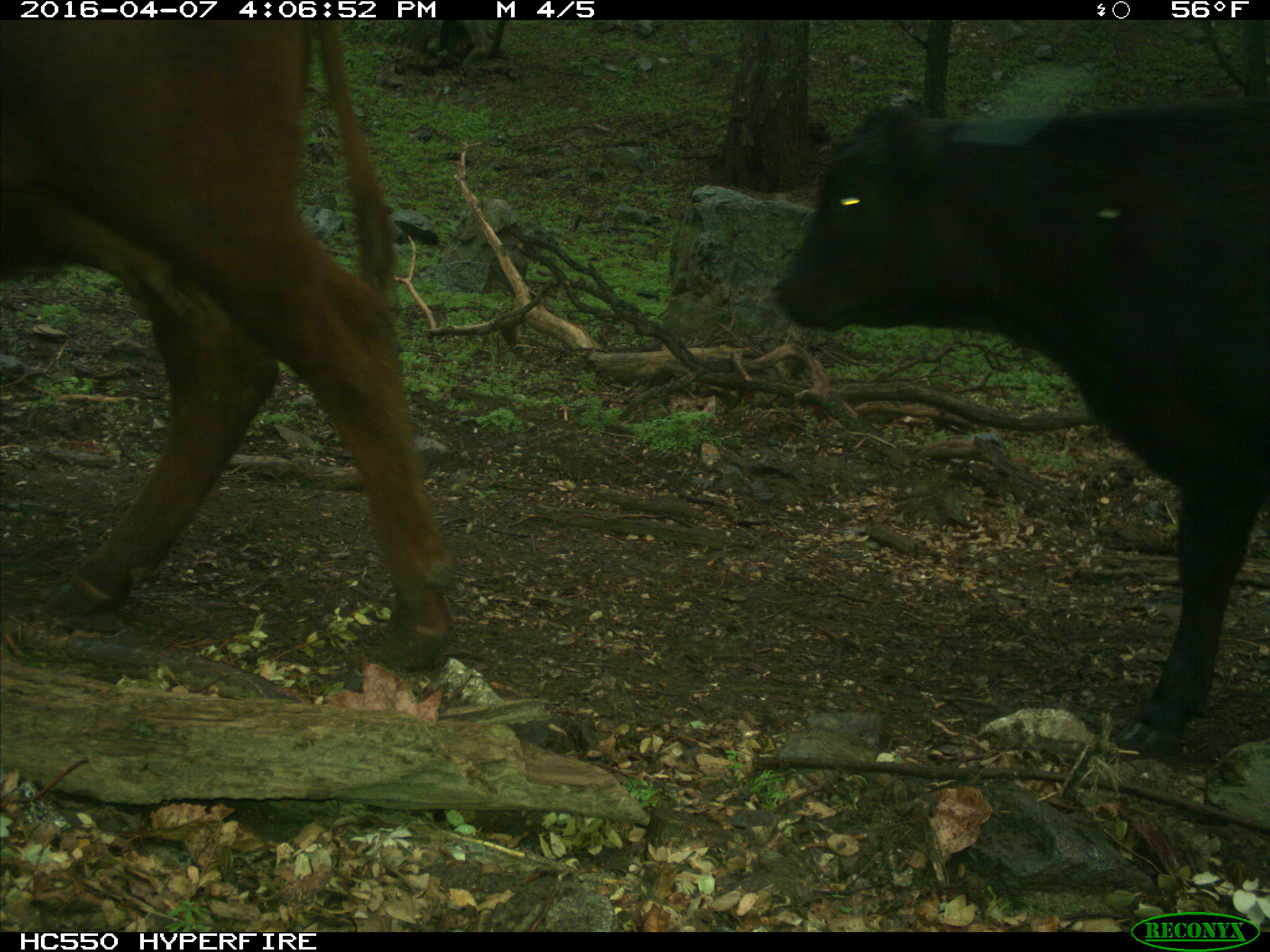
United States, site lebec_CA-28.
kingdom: Animalia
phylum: Chordata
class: Mammalia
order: Artiodactyla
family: Bovidae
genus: Bos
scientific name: Bos taurus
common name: domestic cow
Bos taurus (domestic cow).